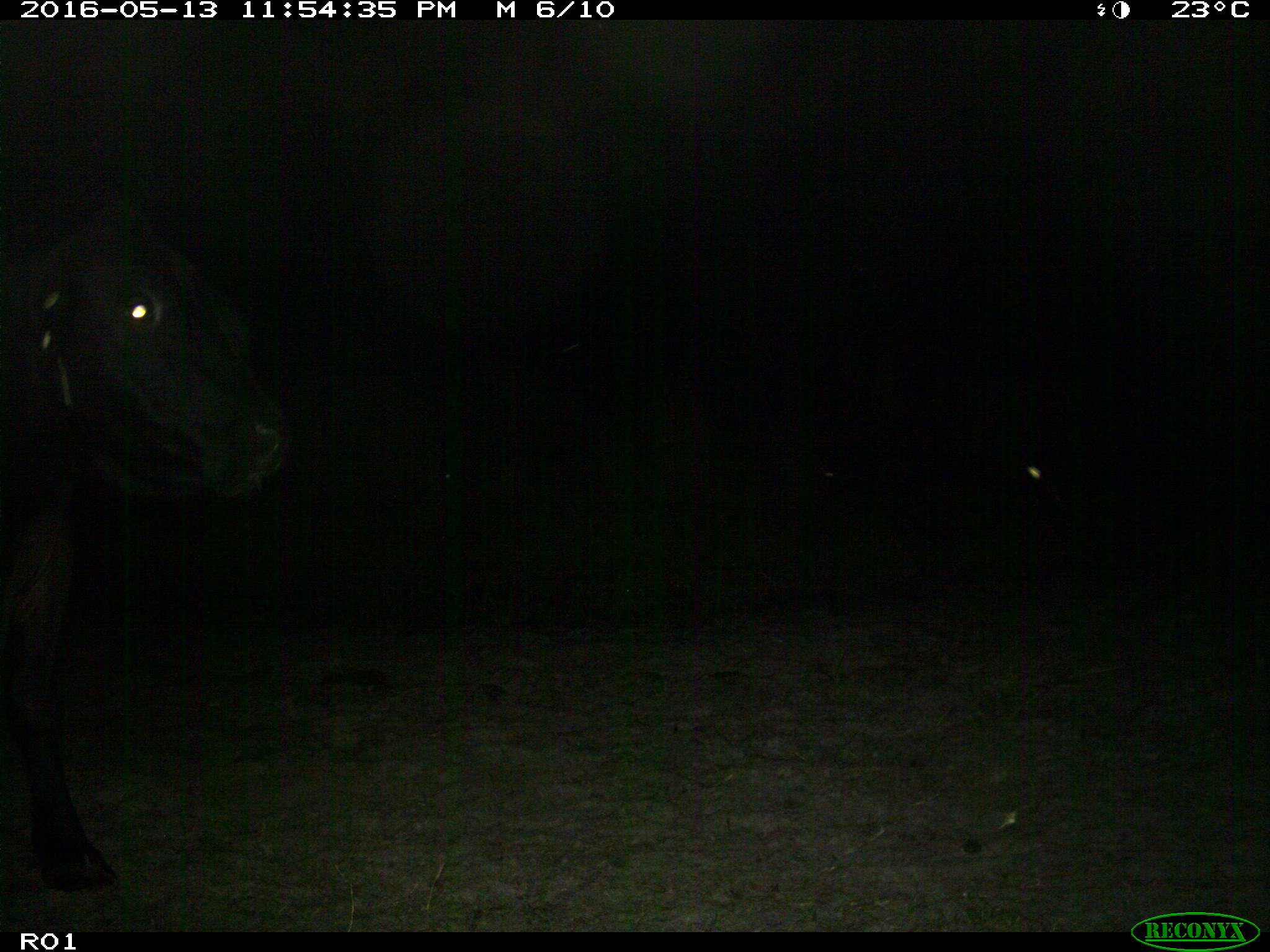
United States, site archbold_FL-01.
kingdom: Animalia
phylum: Chordata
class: Mammalia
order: Artiodactyla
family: Bovidae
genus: Bos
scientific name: Bos taurus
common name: domestic cow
Bos taurus (domestic cow).